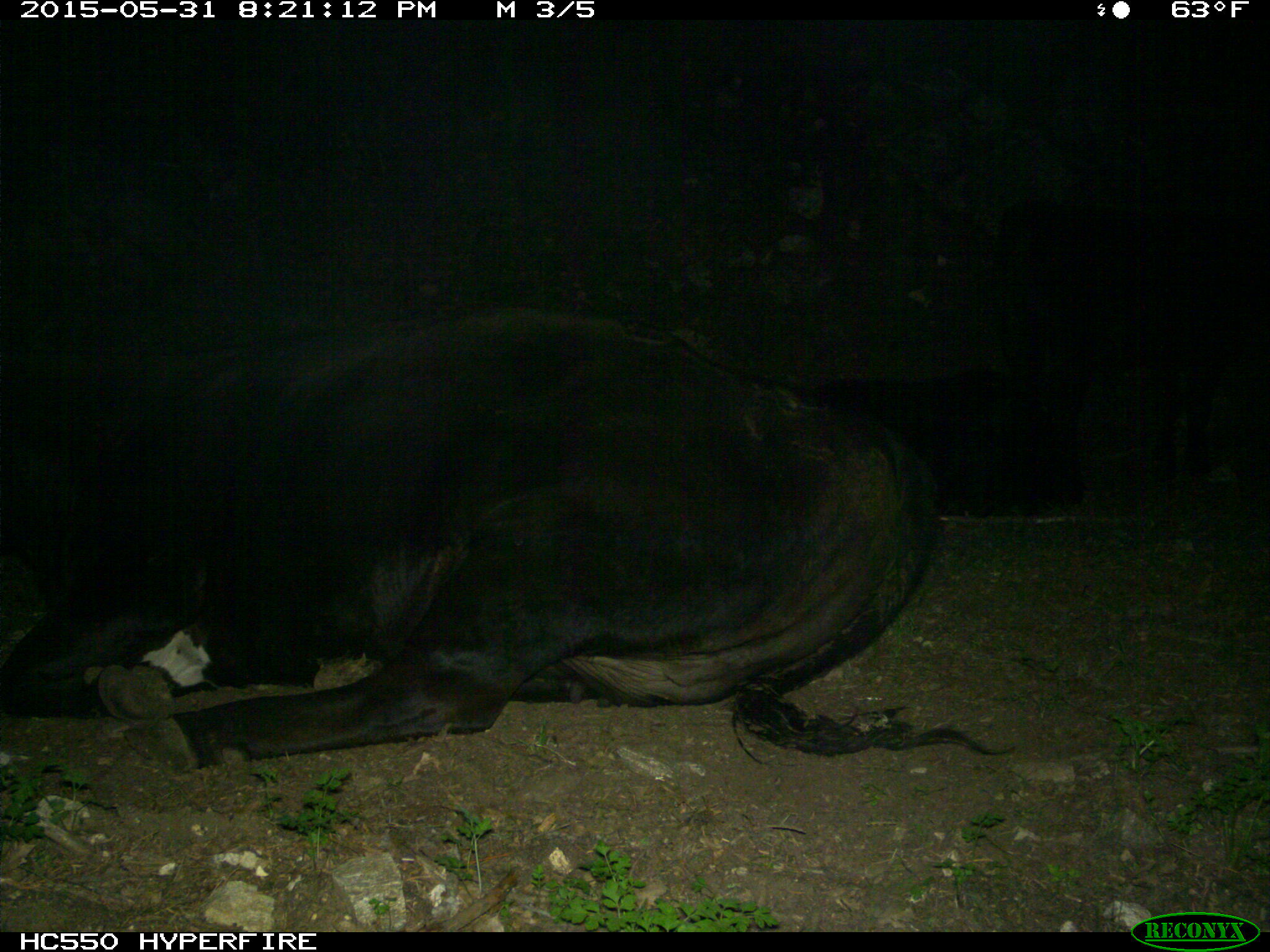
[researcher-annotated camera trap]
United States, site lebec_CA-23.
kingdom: Animalia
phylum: Chordata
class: Mammalia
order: Artiodactyla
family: Bovidae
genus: Bos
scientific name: Bos taurus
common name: domestic cow